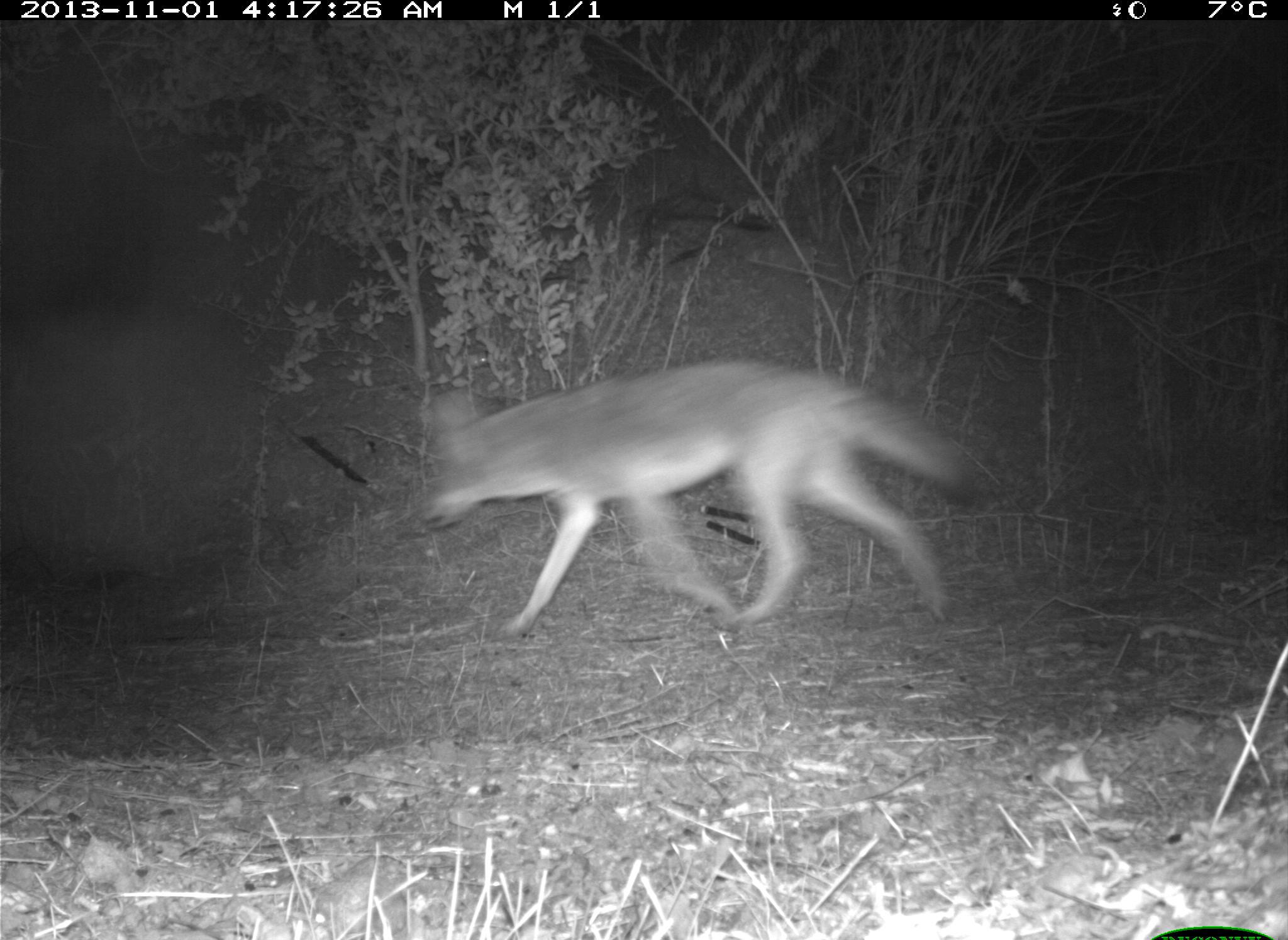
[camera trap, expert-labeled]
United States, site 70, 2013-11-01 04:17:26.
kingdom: Animalia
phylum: Chordata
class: Mammalia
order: Carnivora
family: Canidae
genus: Canis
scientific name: Canis latrans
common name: coyote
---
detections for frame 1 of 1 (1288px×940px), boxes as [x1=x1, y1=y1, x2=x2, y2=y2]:
coyote: [x1=420, y1=356, x2=983, y2=641]